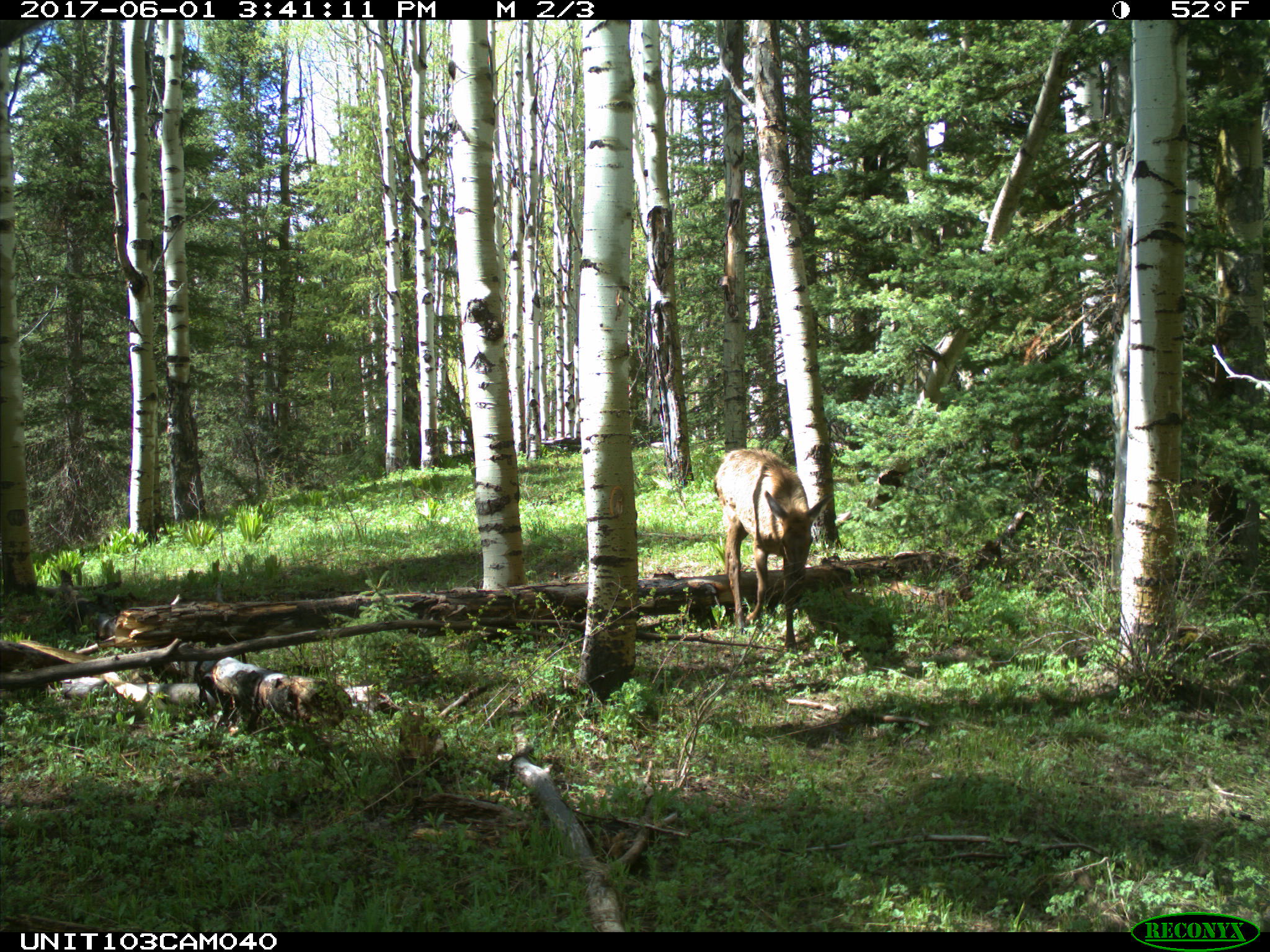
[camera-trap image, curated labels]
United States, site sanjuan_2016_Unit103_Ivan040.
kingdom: Animalia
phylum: Chordata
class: Mammalia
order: Artiodactyla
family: Cervidae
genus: Cervus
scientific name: Cervus elaphus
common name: red deer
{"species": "Cervus elaphus (red deer)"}